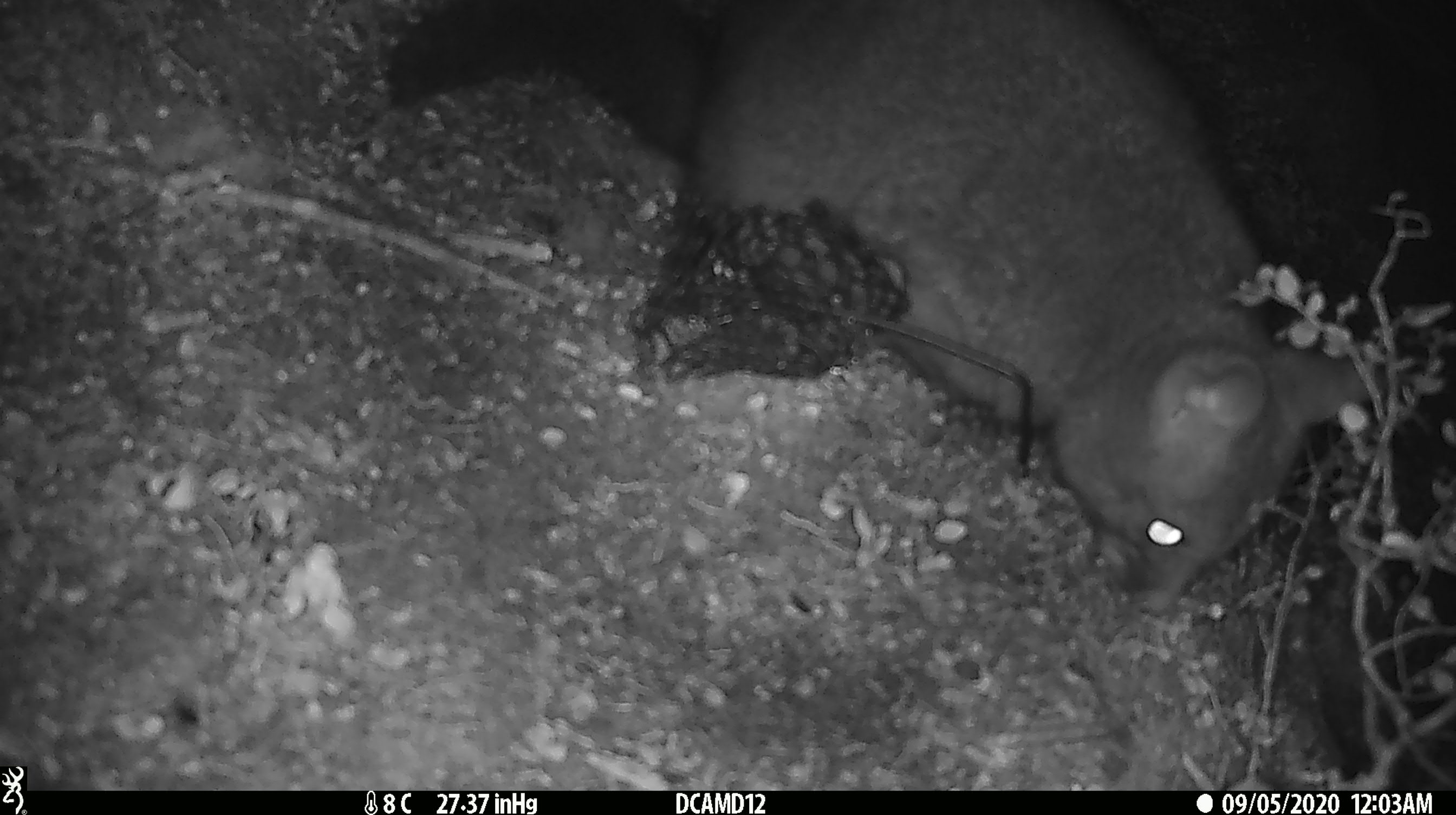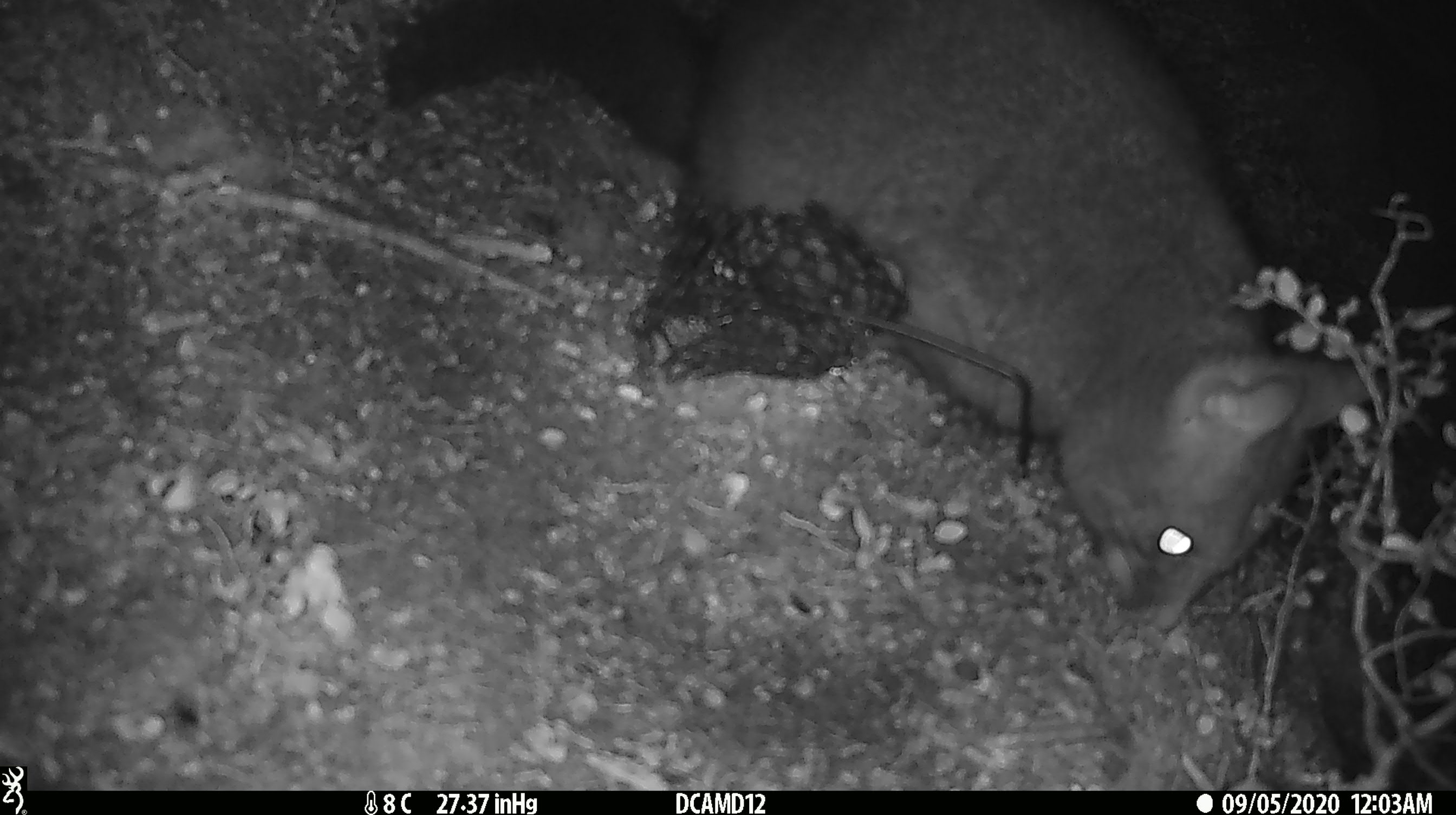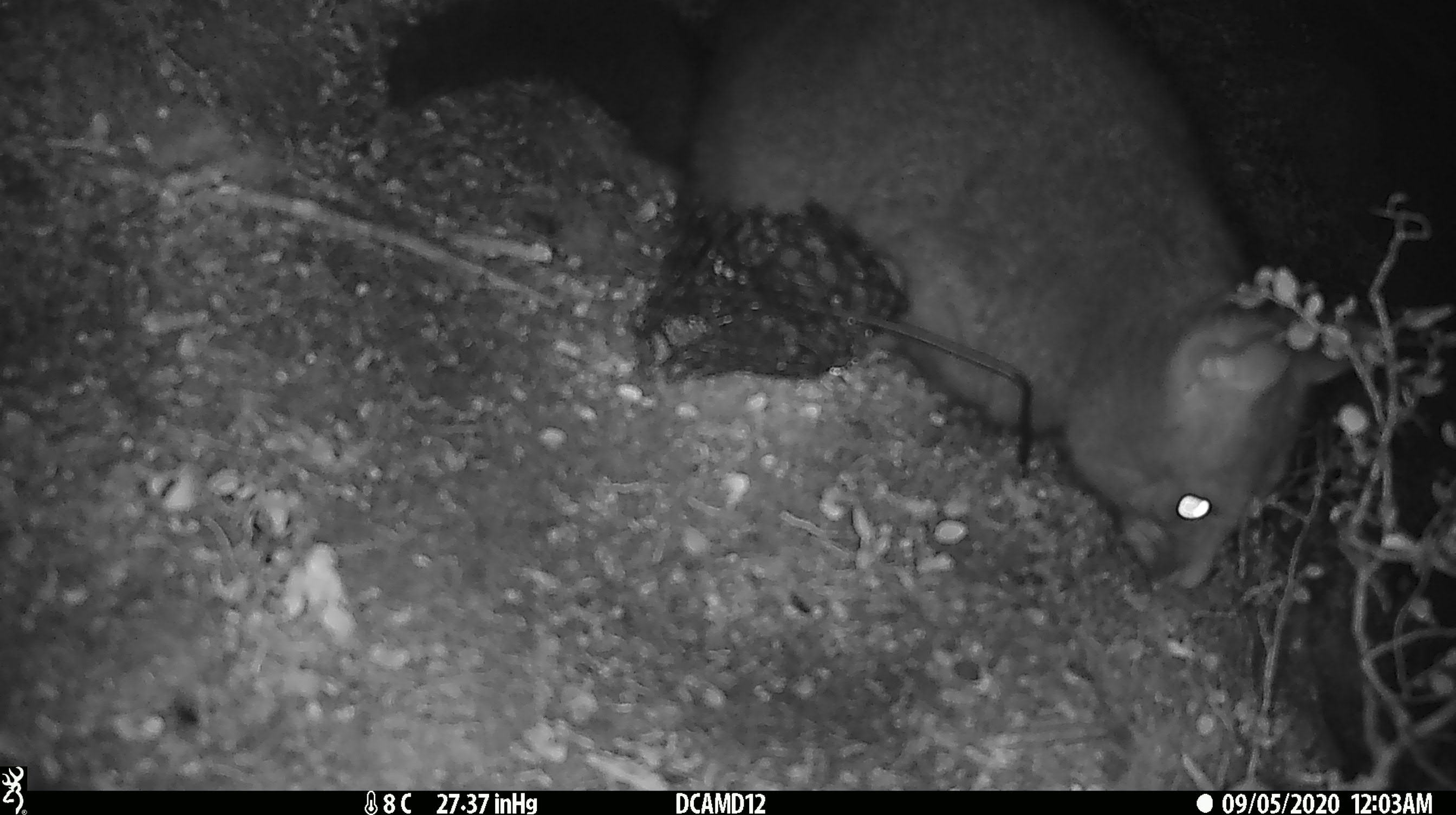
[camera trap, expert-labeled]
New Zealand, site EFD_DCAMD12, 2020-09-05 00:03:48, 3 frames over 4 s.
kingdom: Animalia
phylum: Chordata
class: Mammalia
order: Diprotodontia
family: Phalangeridae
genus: Trichosurus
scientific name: Trichosurus vulpecula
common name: common brushtail possum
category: possum